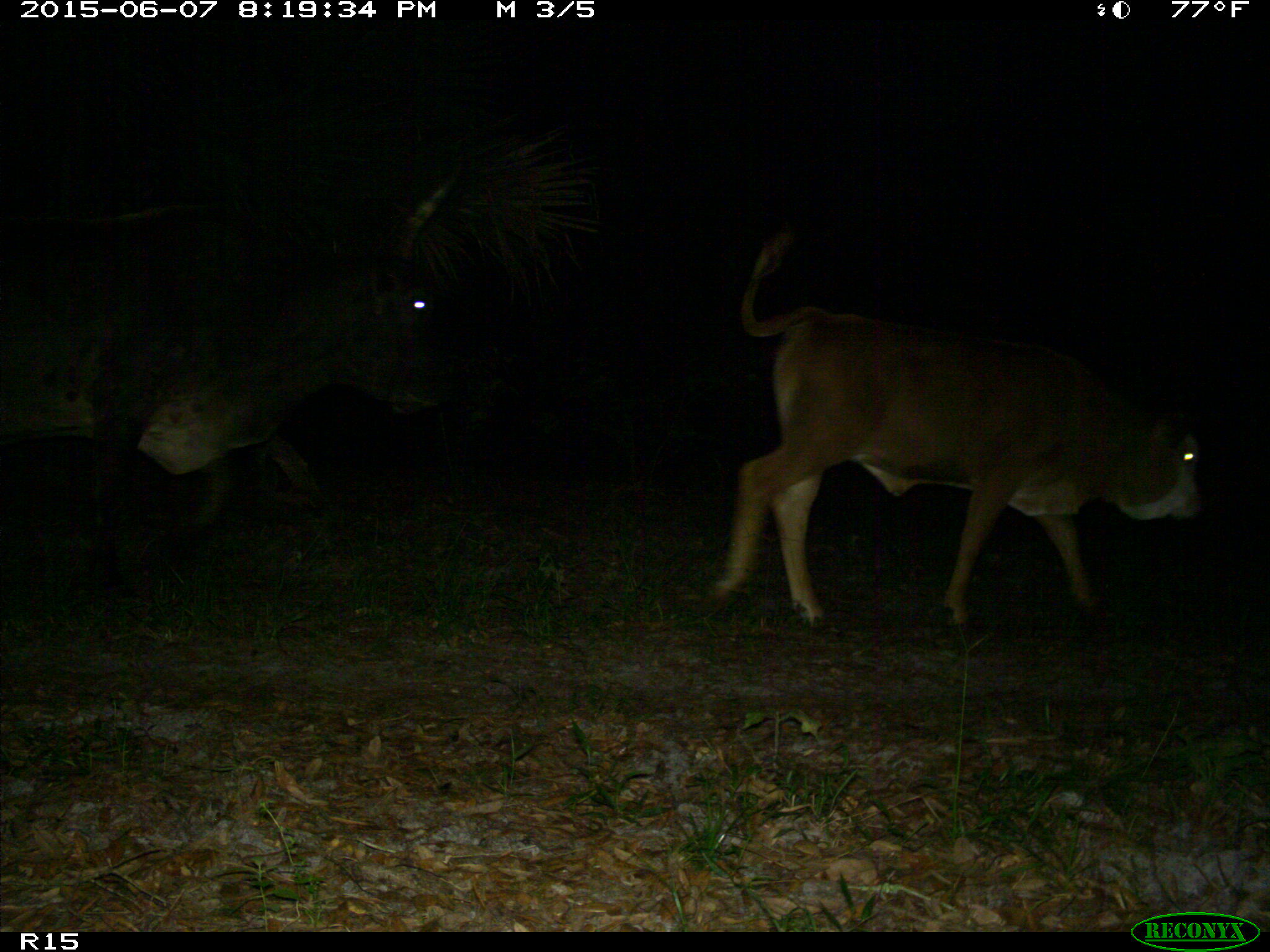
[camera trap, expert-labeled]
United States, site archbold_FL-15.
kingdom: Animalia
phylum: Chordata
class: Mammalia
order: Artiodactyla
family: Bovidae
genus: Bos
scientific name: Bos taurus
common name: domestic cow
Bos taurus (domestic cow).